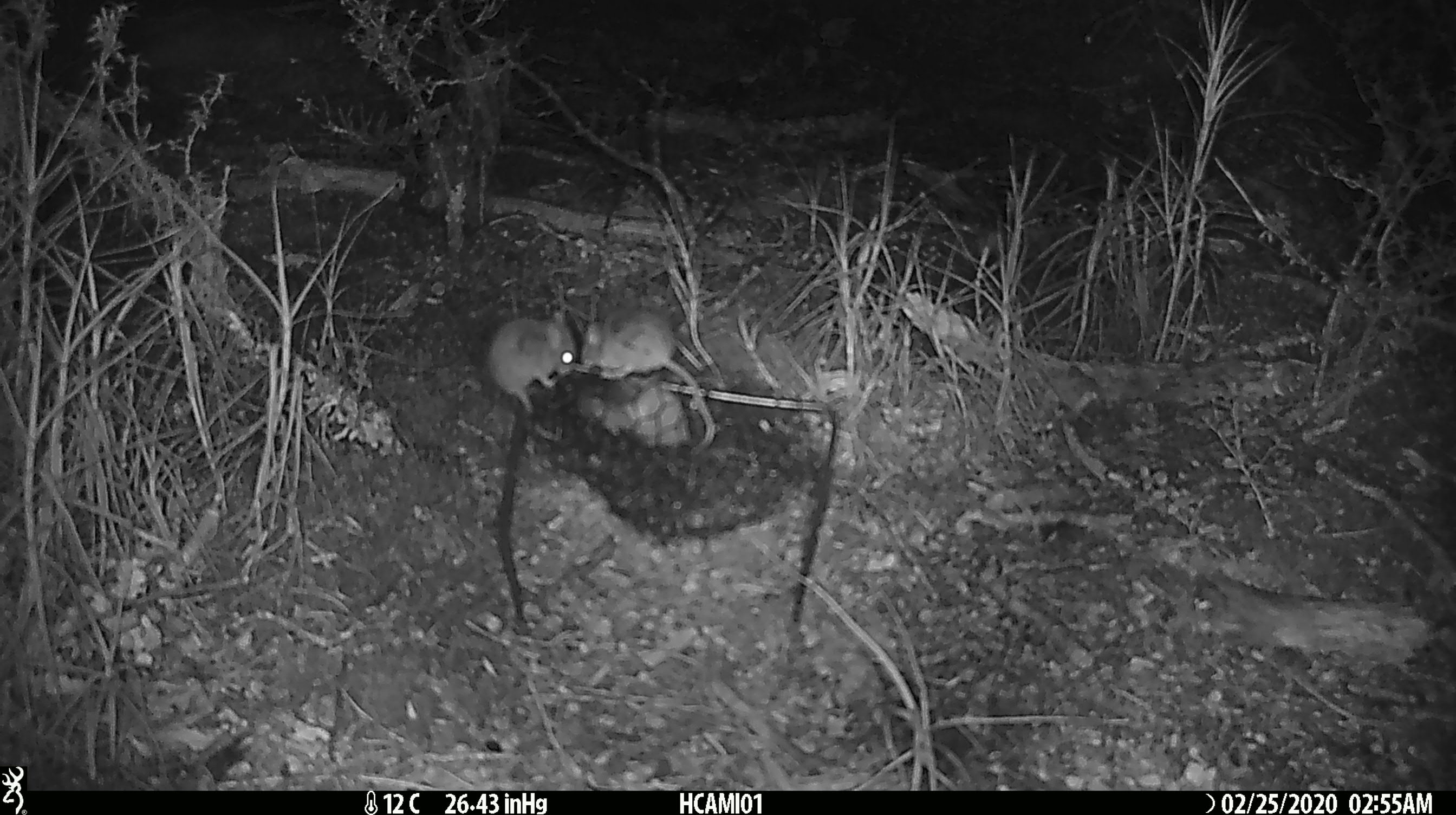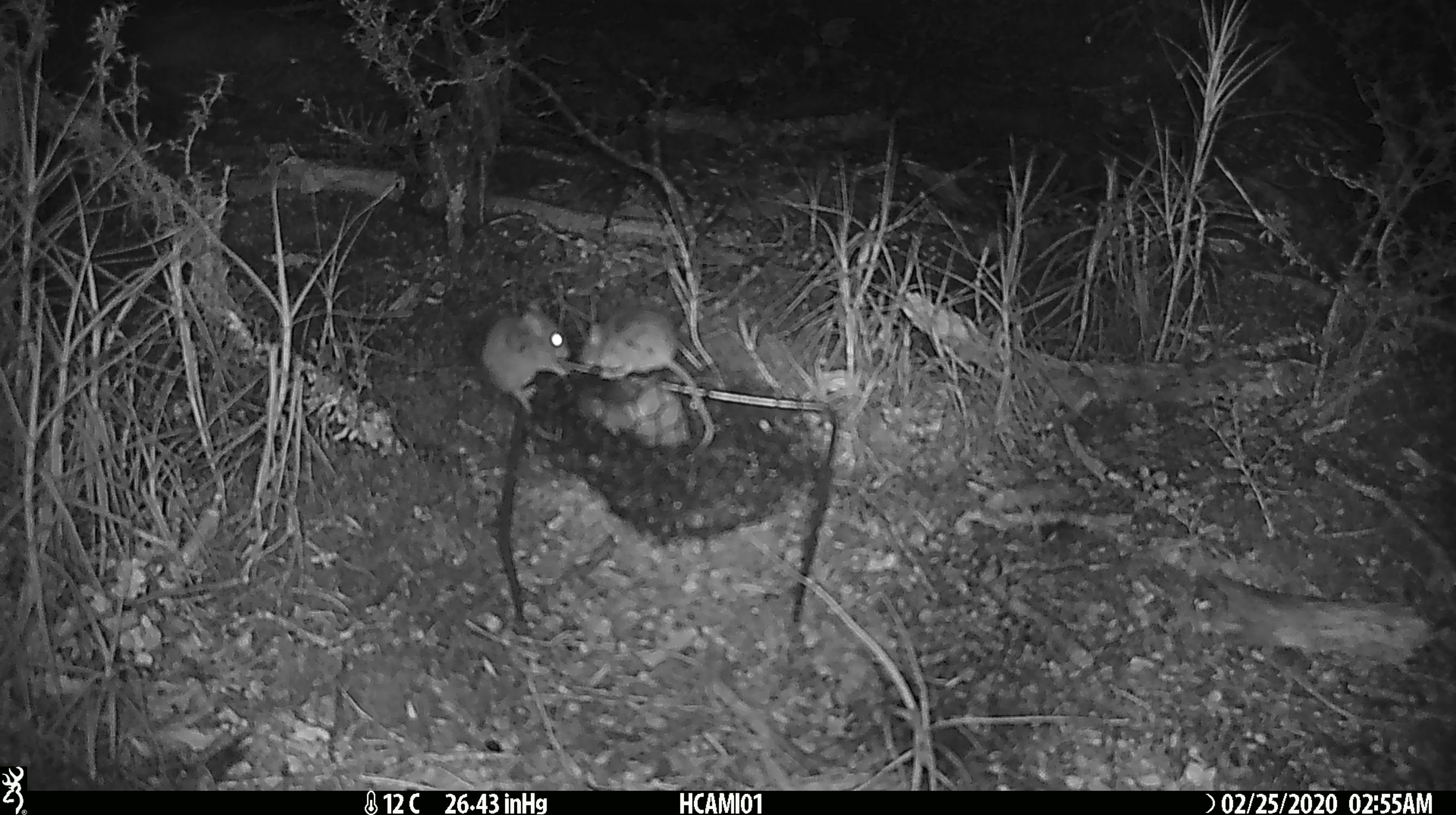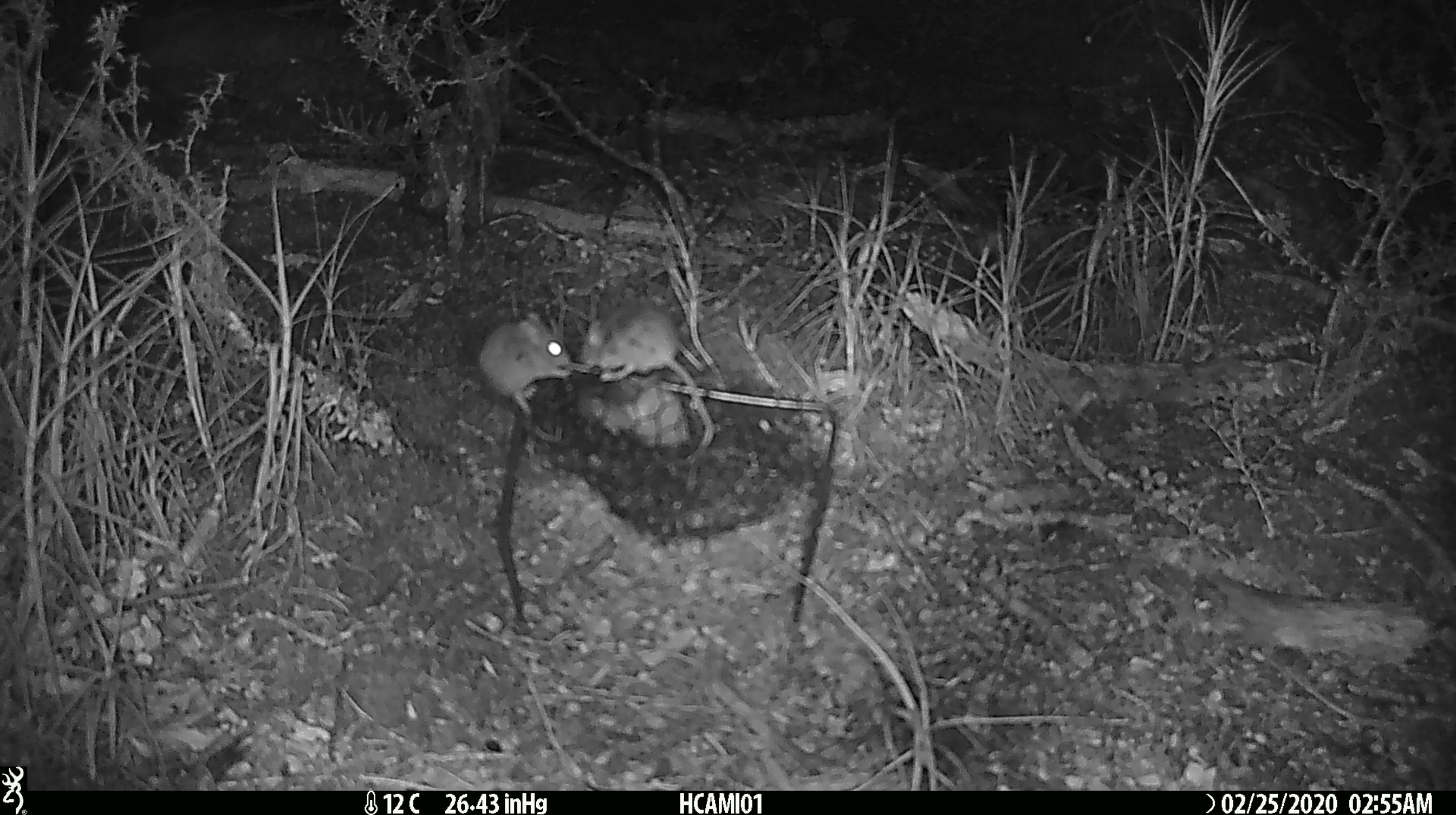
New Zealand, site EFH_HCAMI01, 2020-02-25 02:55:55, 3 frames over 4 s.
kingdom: Animalia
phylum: Chordata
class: Mammalia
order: Rodentia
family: Muridae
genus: Mus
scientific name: Mus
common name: mouse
Mouse (Mus).